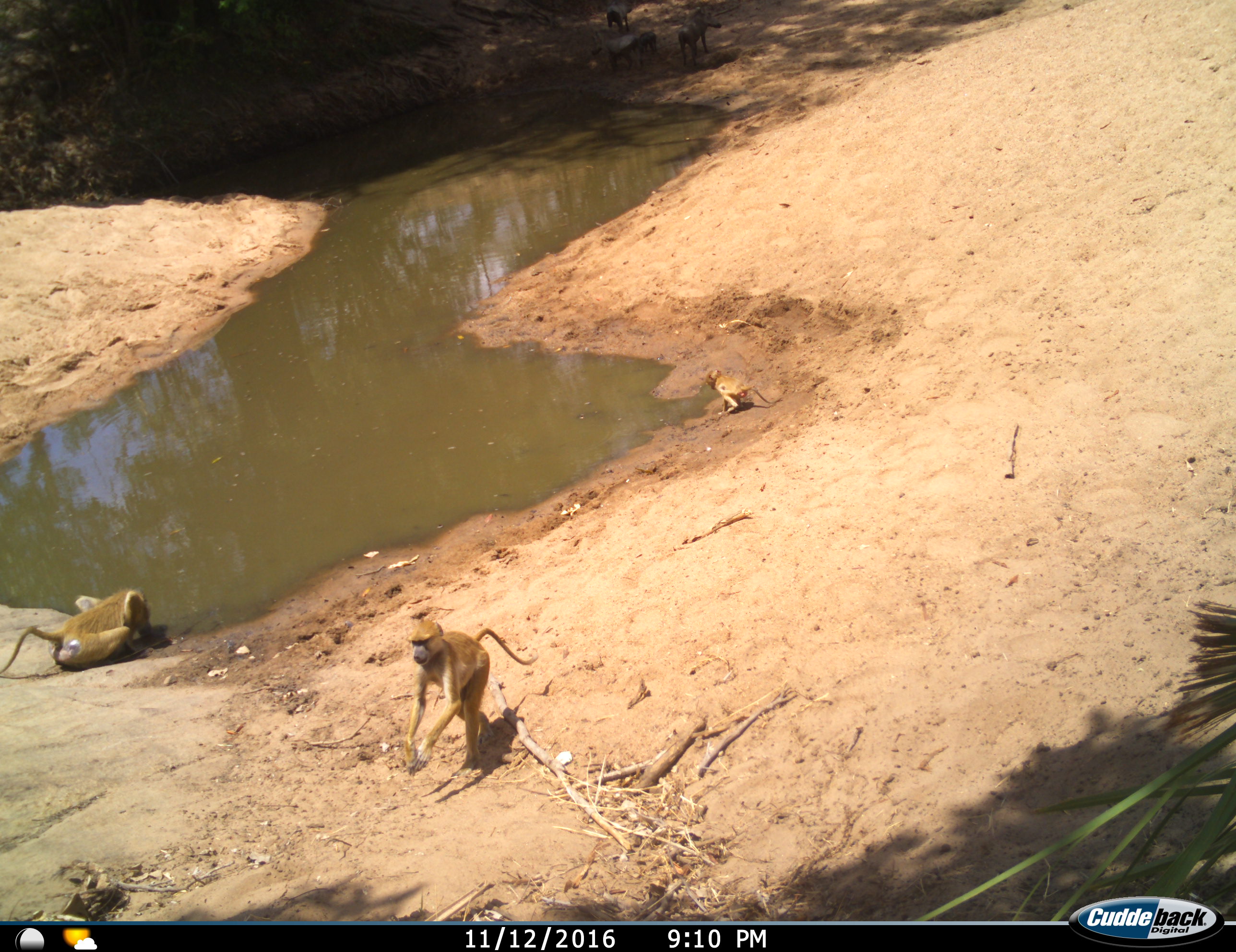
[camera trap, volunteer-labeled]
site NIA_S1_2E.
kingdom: Animalia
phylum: Chordata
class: Mammalia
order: Primates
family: Cercopithecidae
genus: Papio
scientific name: Papio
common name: baboon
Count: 3.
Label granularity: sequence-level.